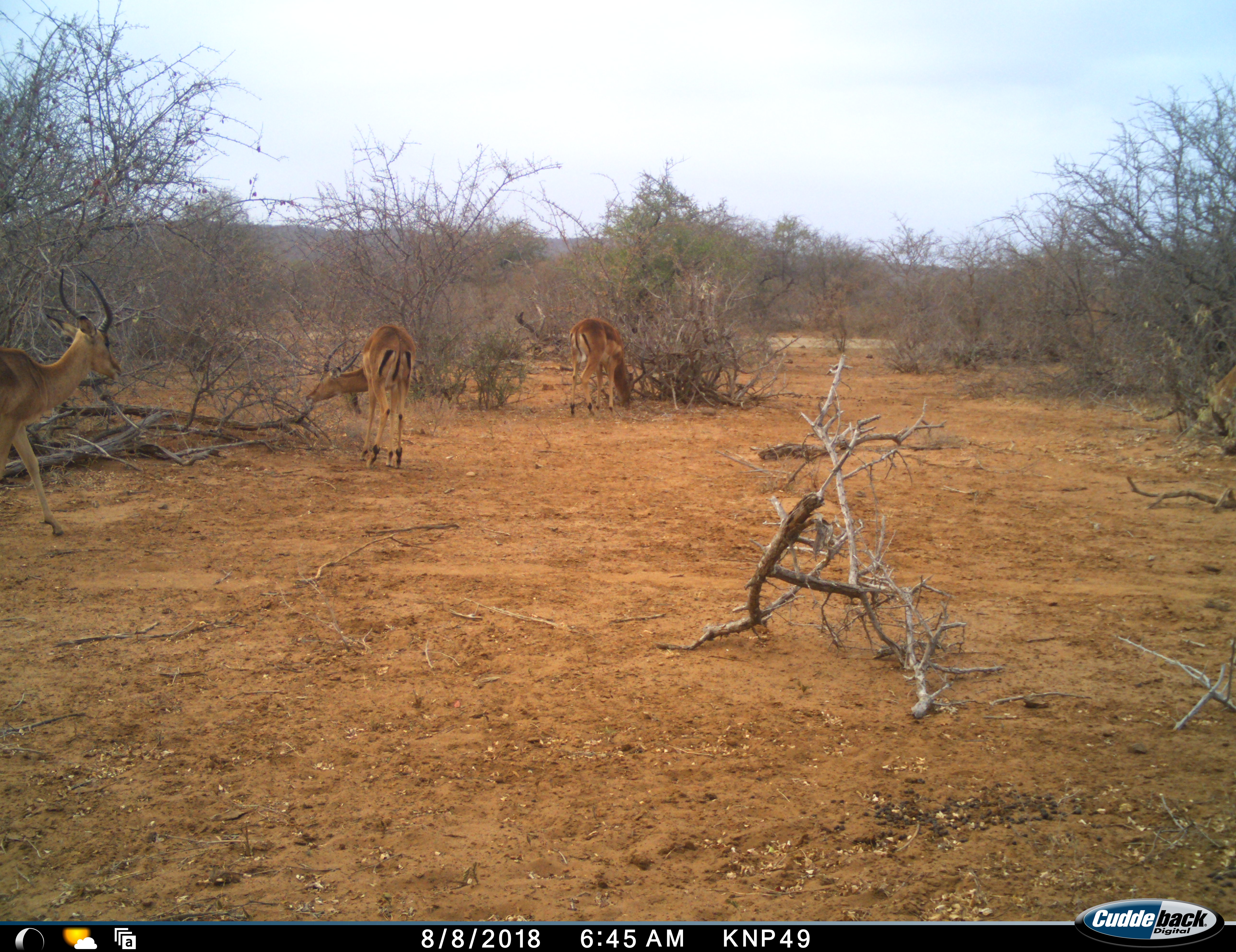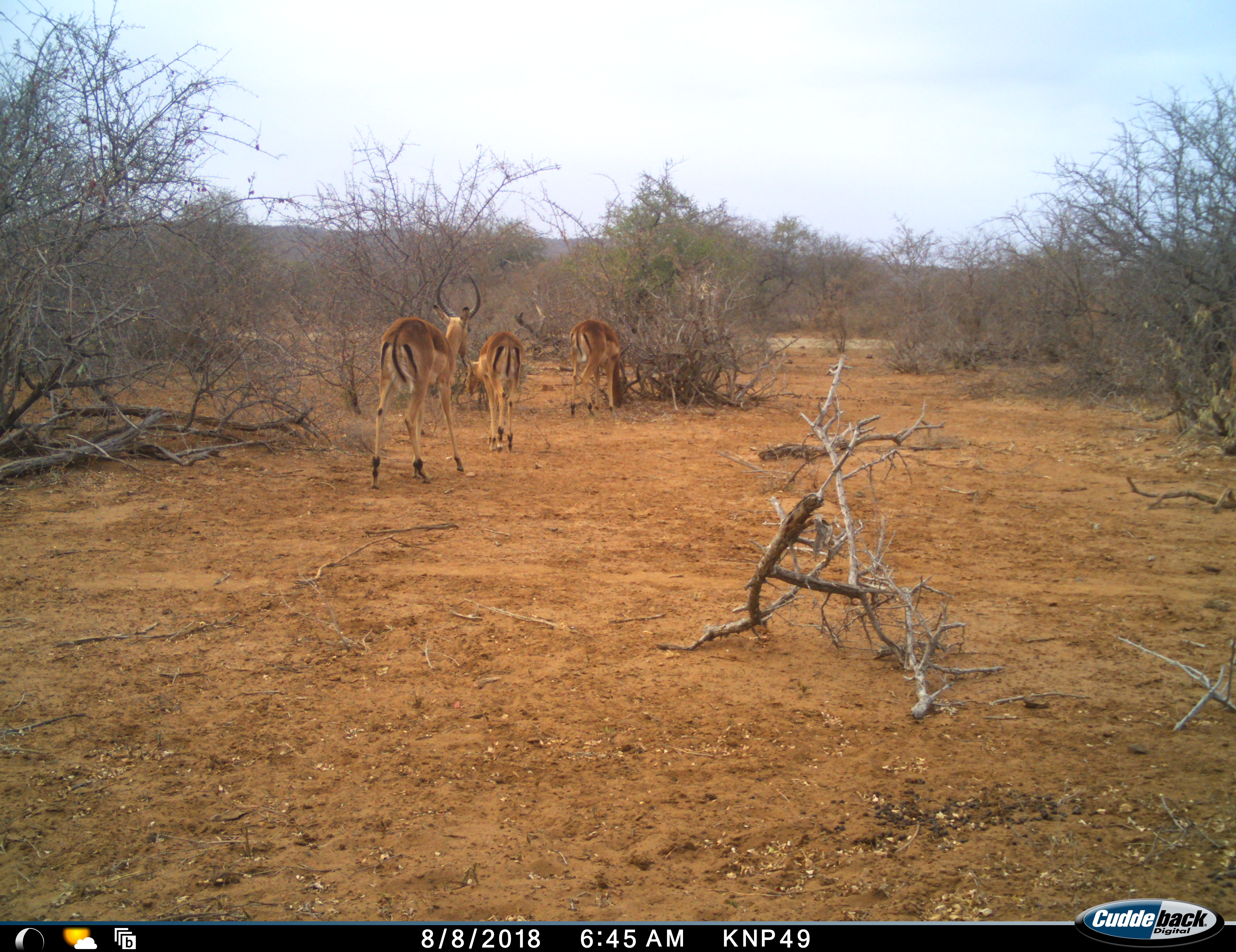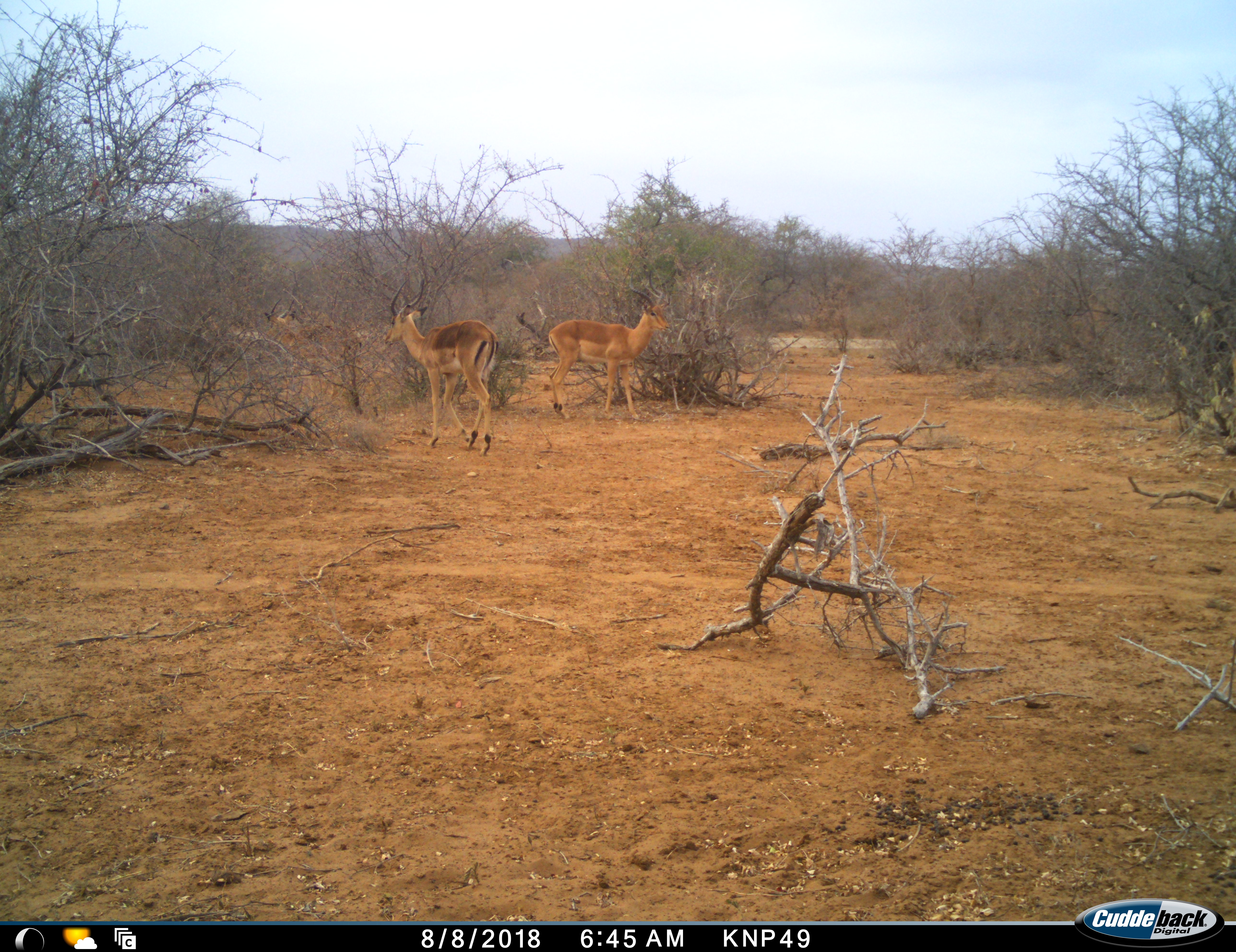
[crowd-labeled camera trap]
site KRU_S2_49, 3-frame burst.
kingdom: Animalia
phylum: Chordata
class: Mammalia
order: Artiodactyla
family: Bovidae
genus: Aepyceros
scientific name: Aepyceros melampus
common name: impala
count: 3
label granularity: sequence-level